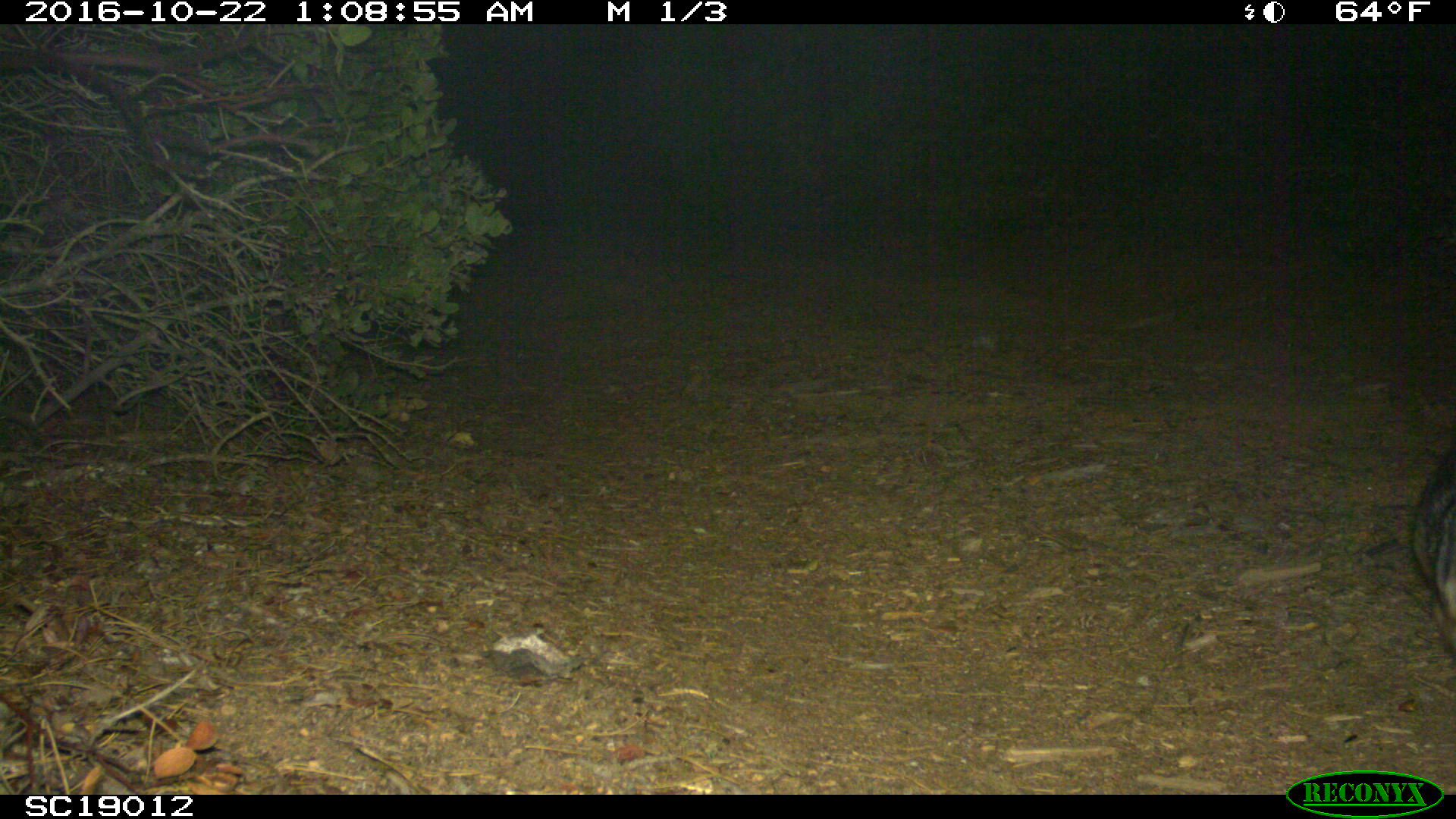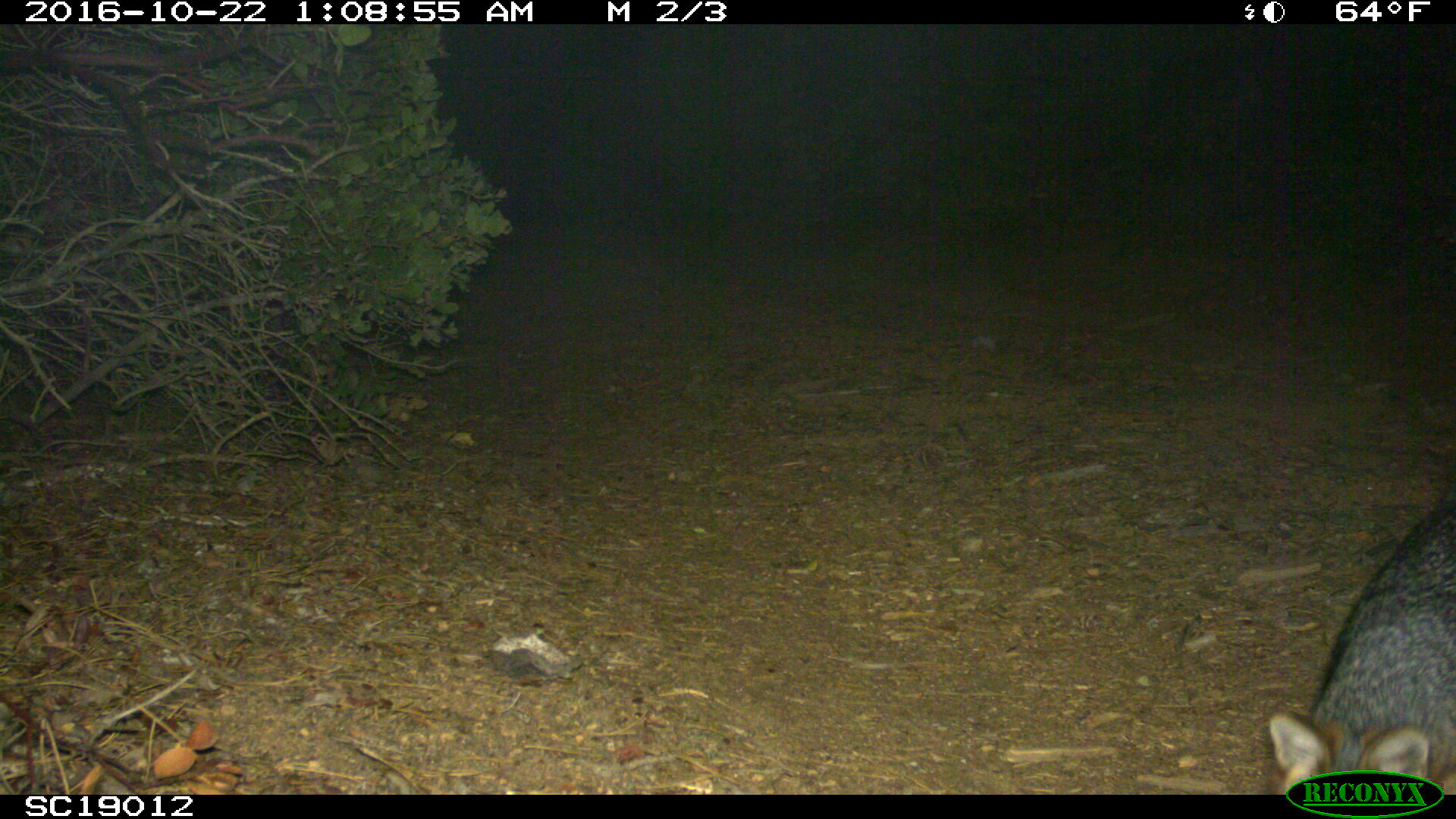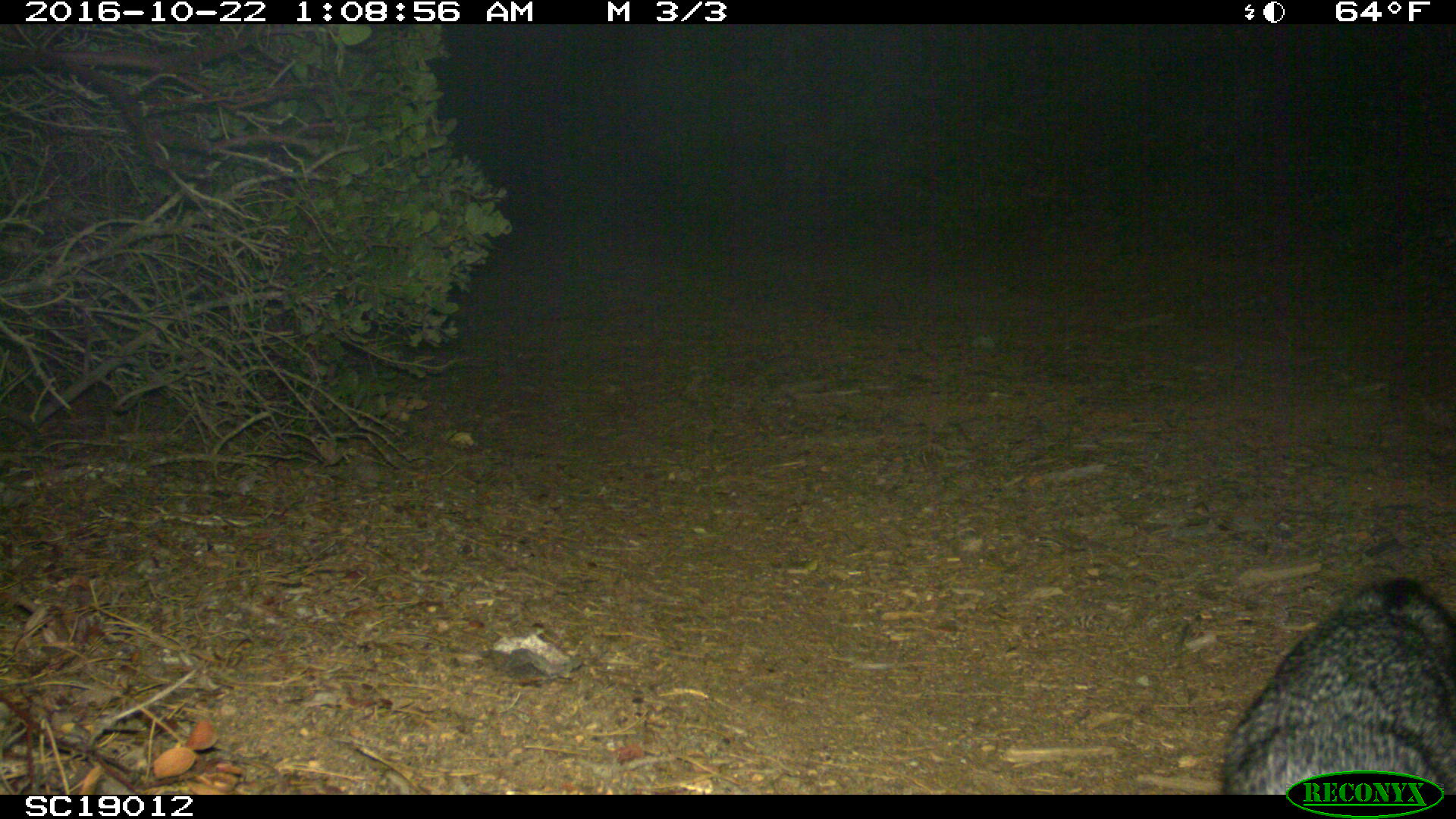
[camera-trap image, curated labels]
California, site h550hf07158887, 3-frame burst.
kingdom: Animalia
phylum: Chordata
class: Mammalia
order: Carnivora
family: Canidae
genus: Urocyon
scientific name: Urocyon littoralis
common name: island fox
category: fox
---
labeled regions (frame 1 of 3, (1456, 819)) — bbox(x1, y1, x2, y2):
fox: bbox(1414, 444, 1455, 645)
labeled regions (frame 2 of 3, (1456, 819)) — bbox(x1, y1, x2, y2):
fox: bbox(1266, 484, 1455, 792)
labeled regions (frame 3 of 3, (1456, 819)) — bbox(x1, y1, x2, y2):
fox: bbox(1220, 577, 1455, 793)